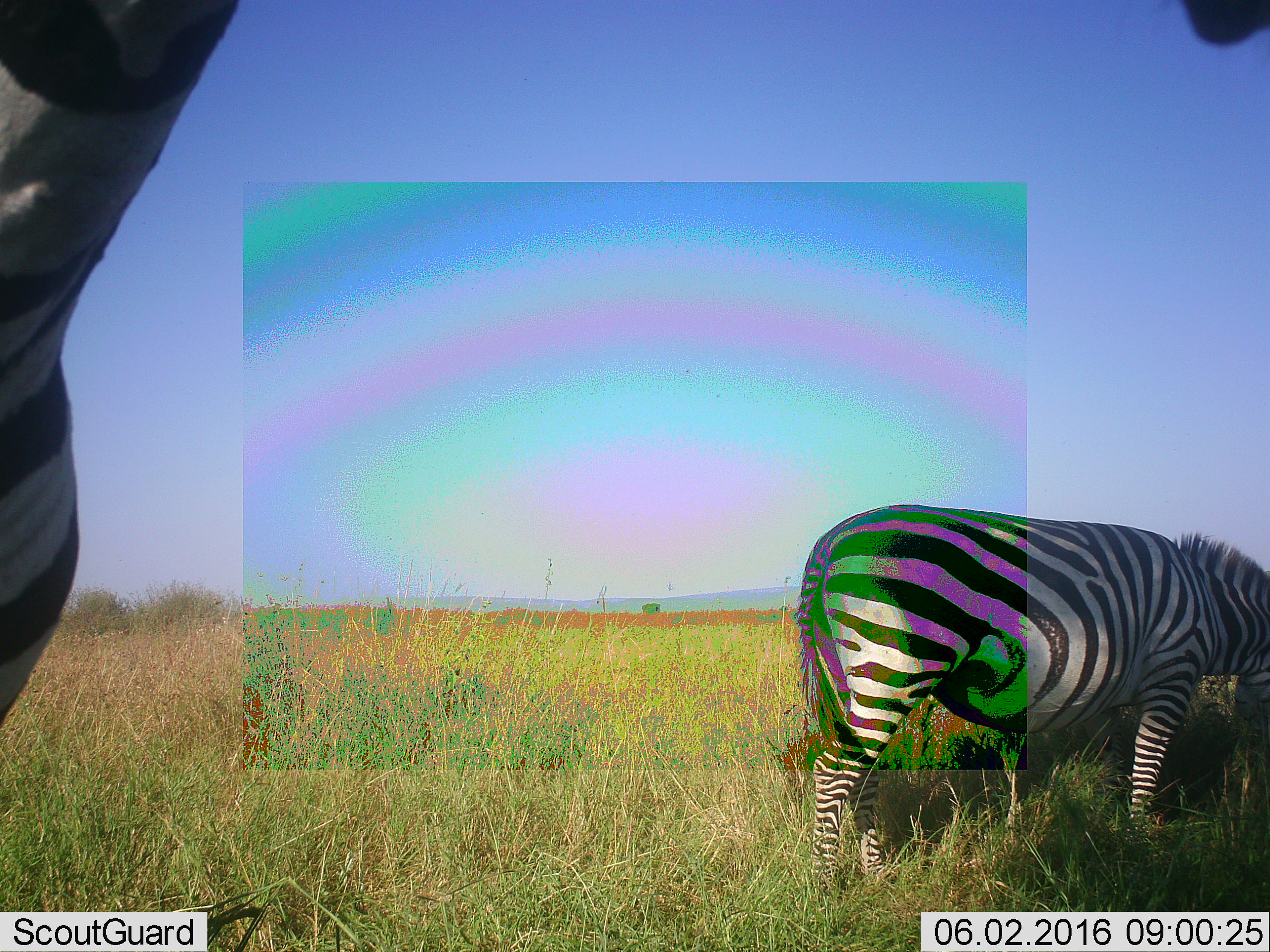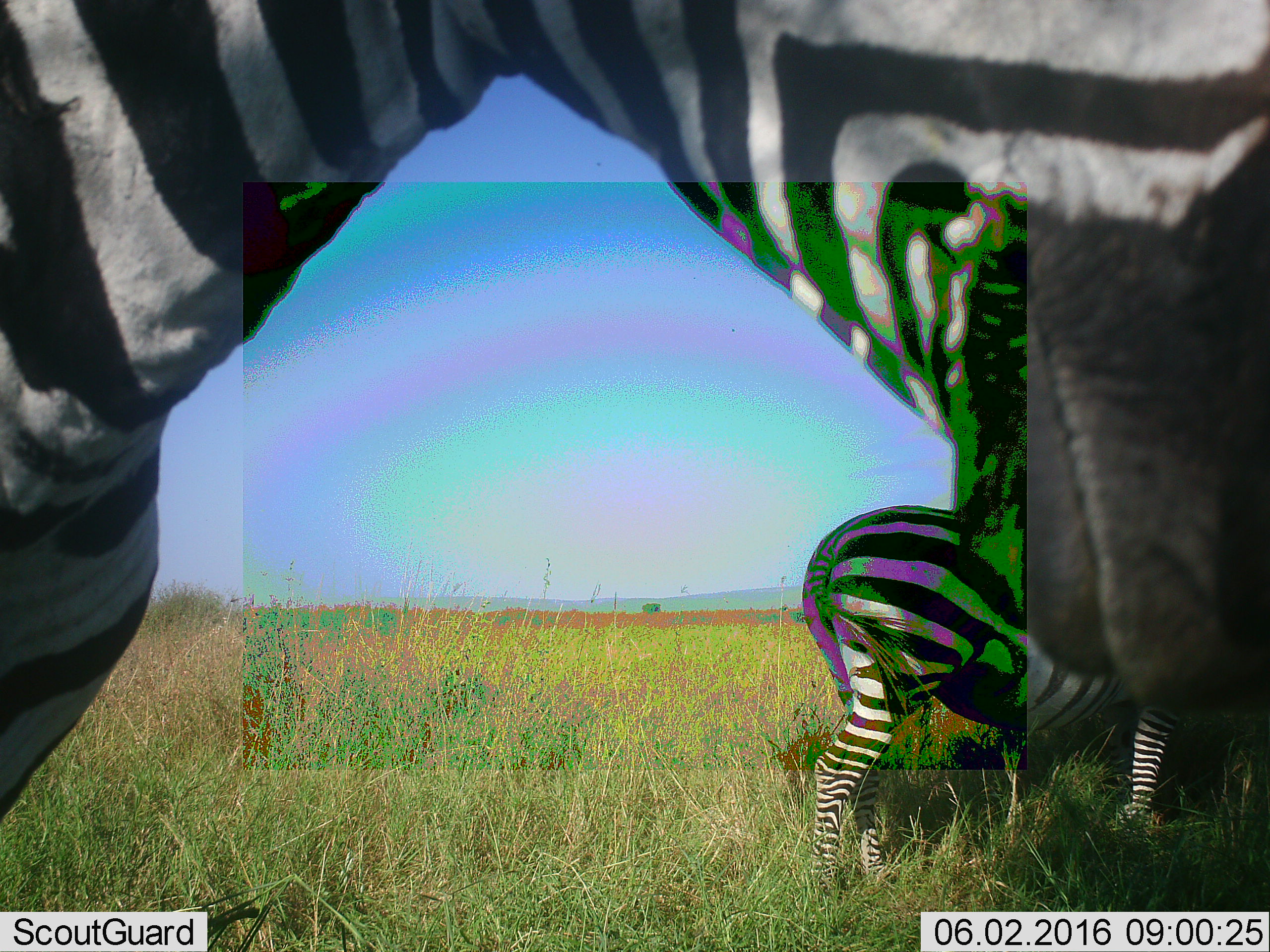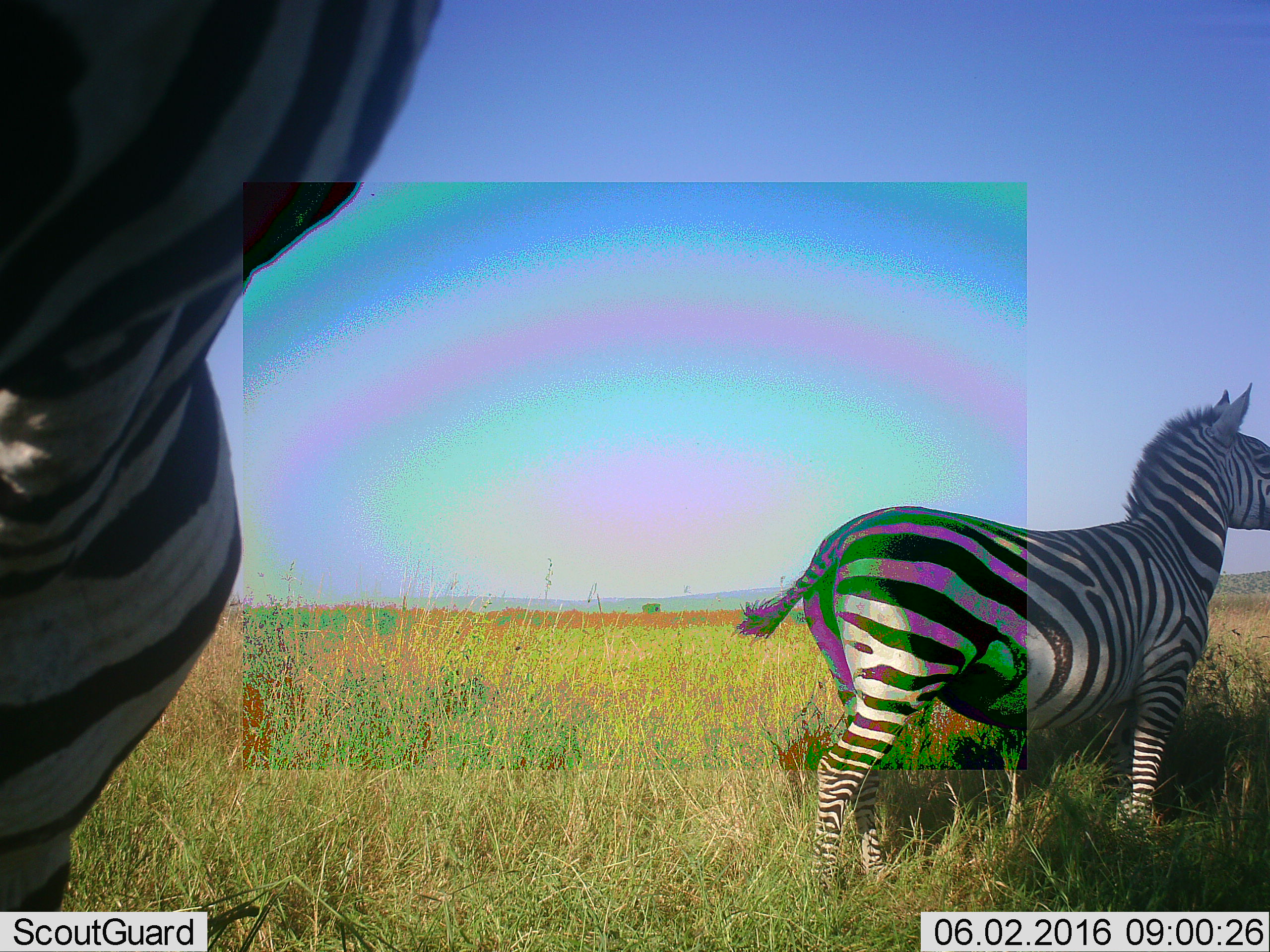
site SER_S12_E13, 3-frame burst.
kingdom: Animalia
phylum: Chordata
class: Mammalia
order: Perissodactyla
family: Equidae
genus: Equus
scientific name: Equus quagga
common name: plains zebra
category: zebraplains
Zebraplains (plains zebra) (Equus quagga), count 2. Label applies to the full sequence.